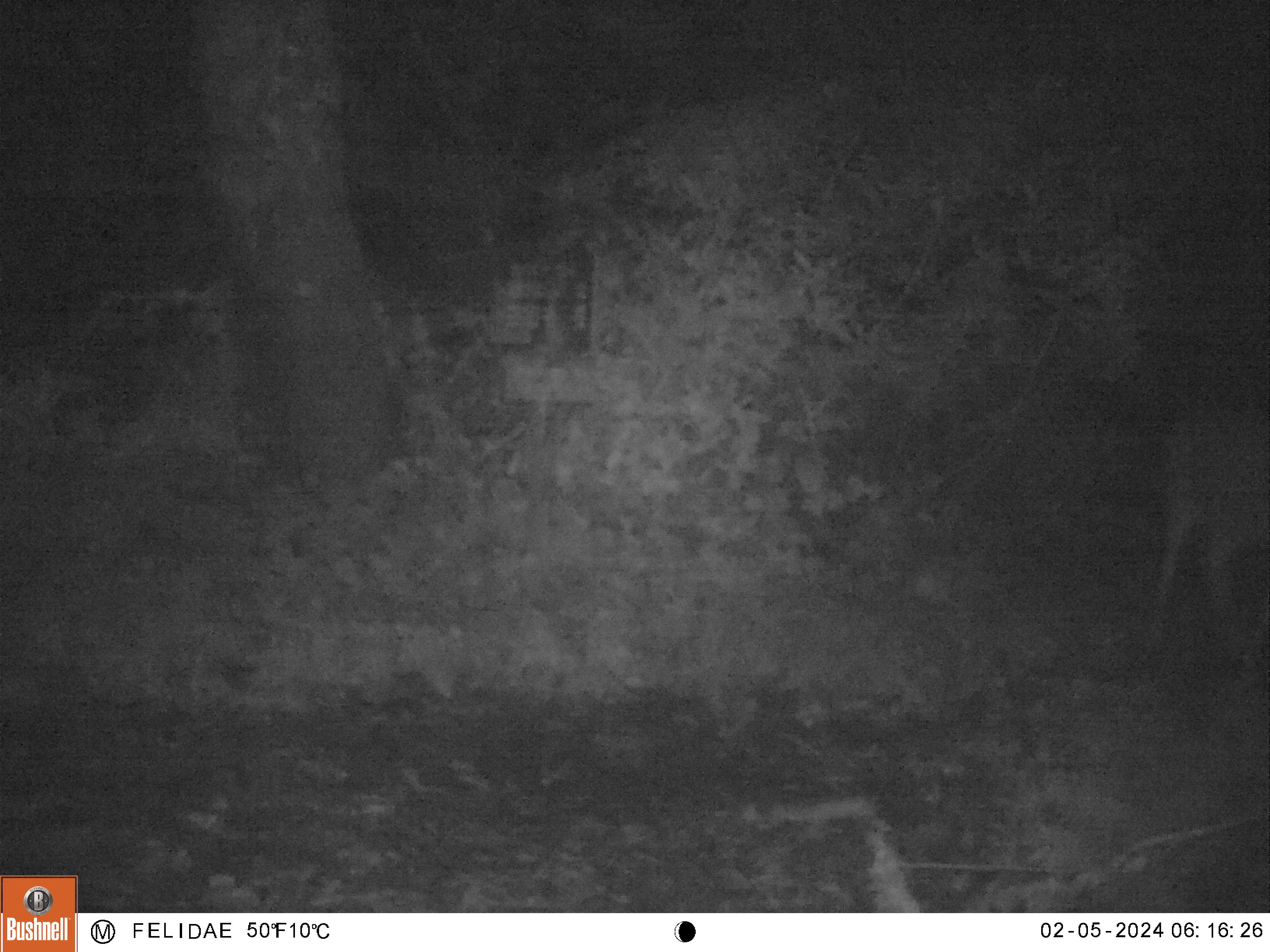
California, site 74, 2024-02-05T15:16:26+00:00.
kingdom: Animalia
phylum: Chordata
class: Mammalia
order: Artiodactyla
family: Cervidae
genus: Odocoileus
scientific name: Odocoileus hemionus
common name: mule deer